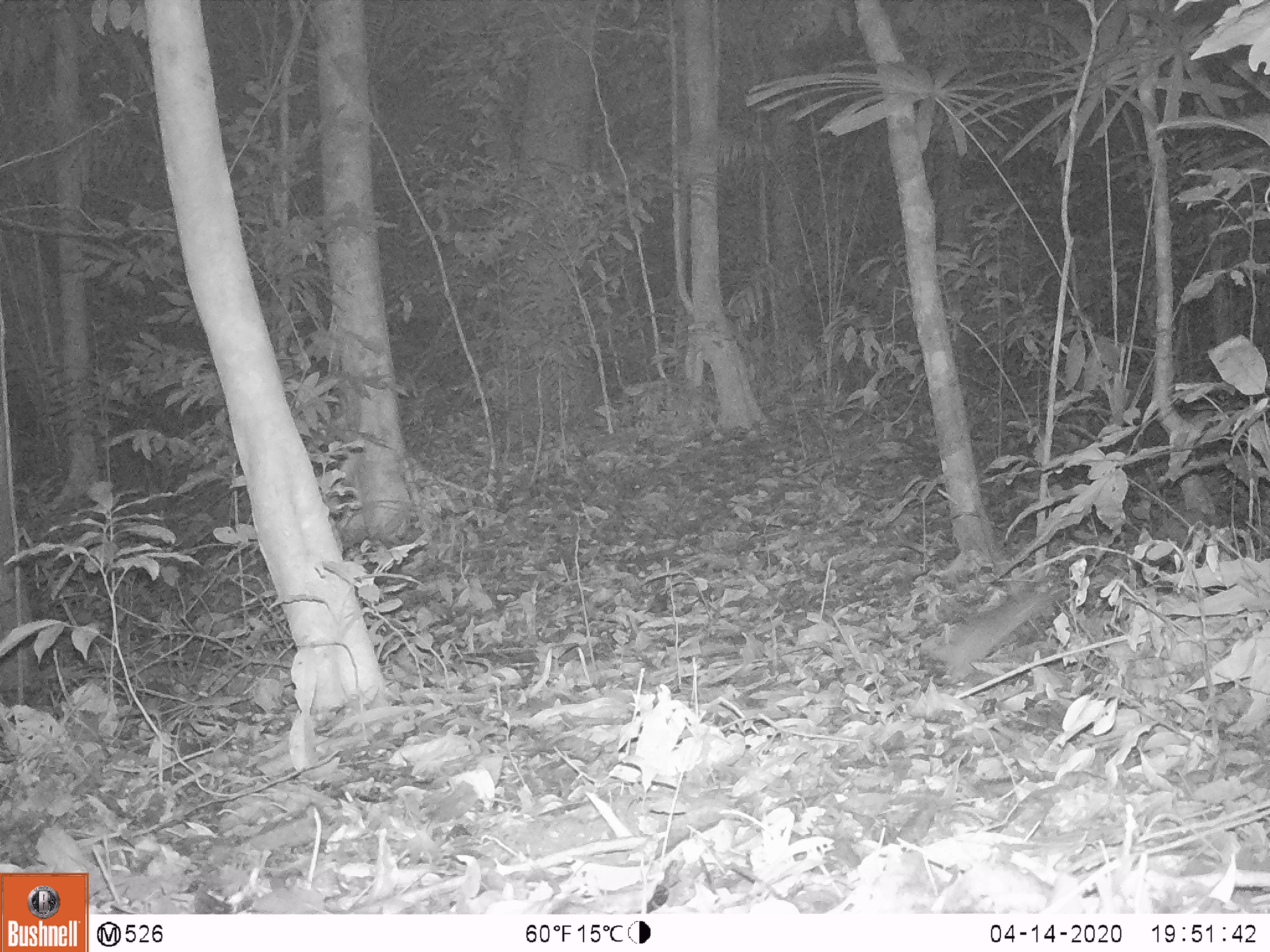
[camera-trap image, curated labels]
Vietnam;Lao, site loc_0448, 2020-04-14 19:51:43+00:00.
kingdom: Animalia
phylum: Chordata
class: Mammalia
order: Rodentia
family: Muridae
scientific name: Muridae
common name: old-world mice and rats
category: unidentified murid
Unidentified murid (old-world mice and rats) (Muridae). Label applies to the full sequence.